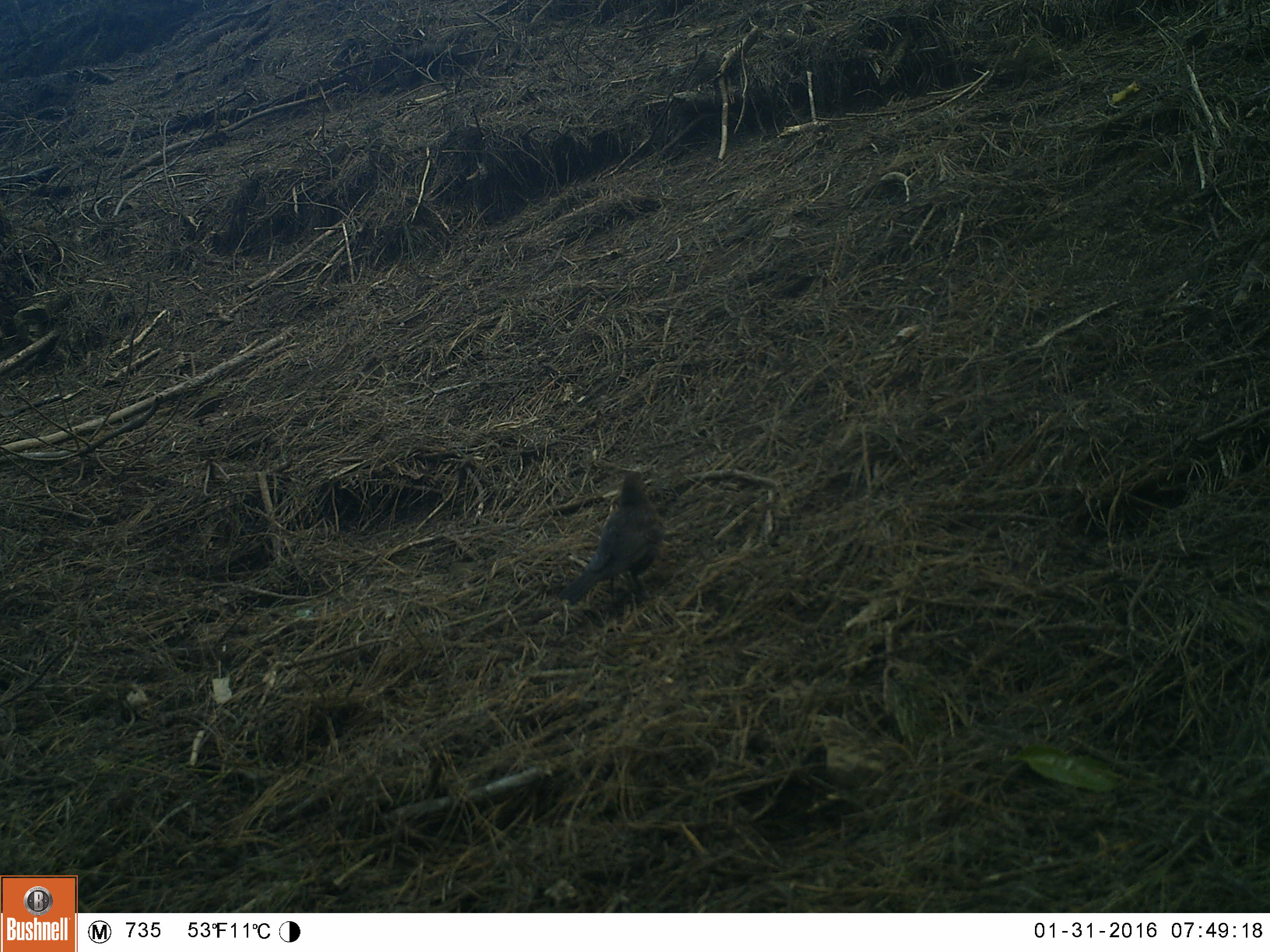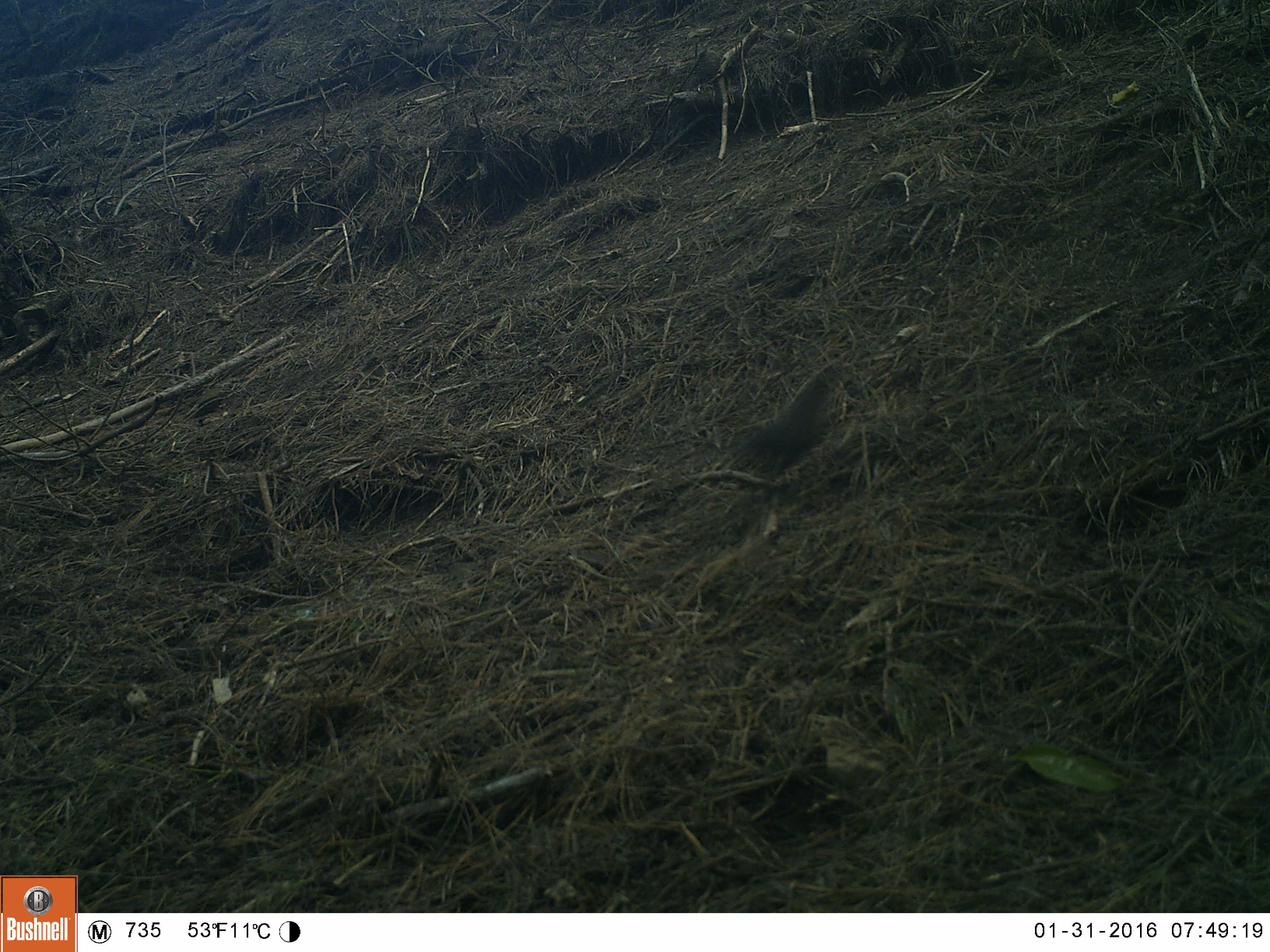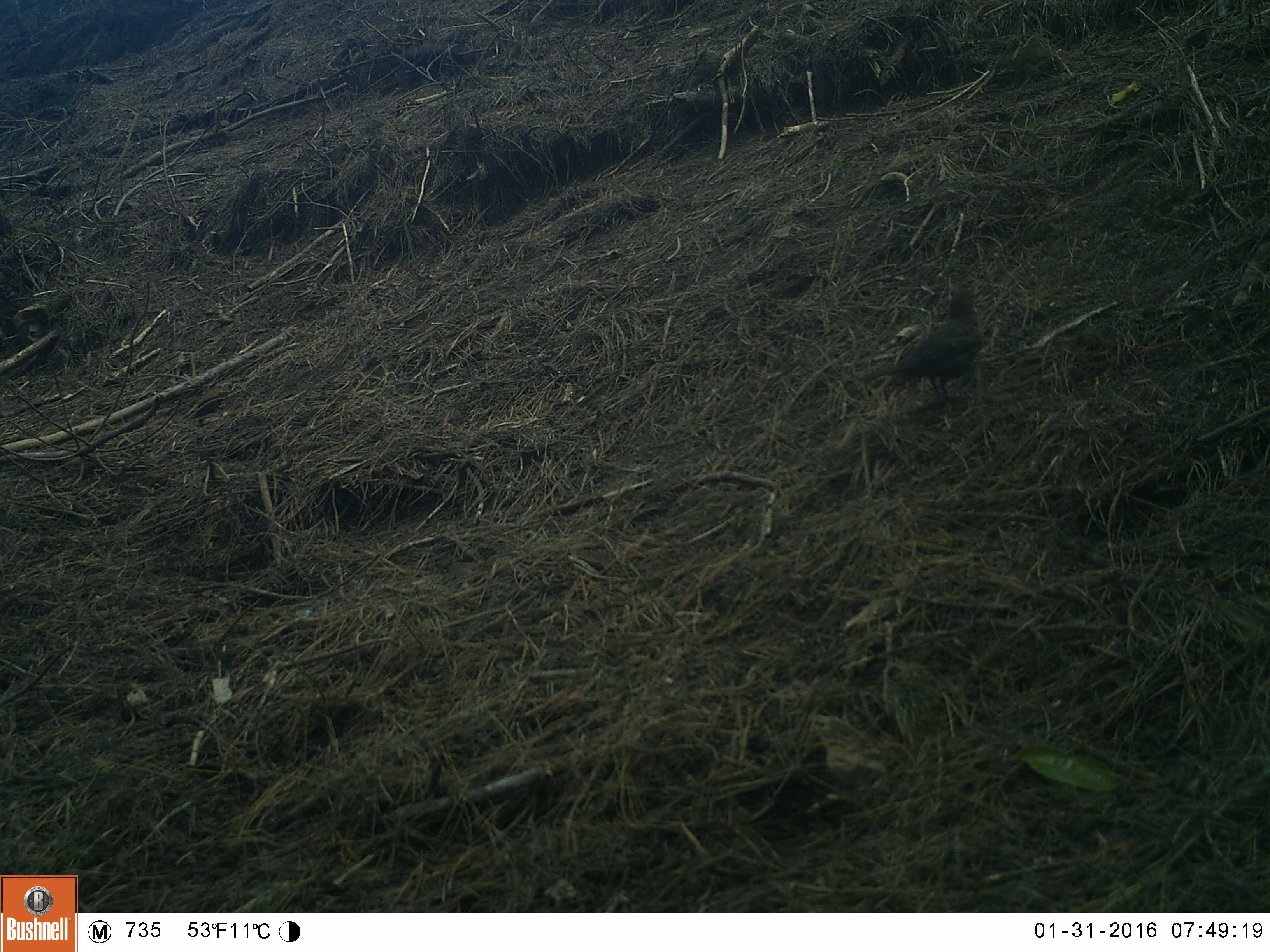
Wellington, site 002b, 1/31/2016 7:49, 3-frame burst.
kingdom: Animalia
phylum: Chordata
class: Aves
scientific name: Aves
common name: bird